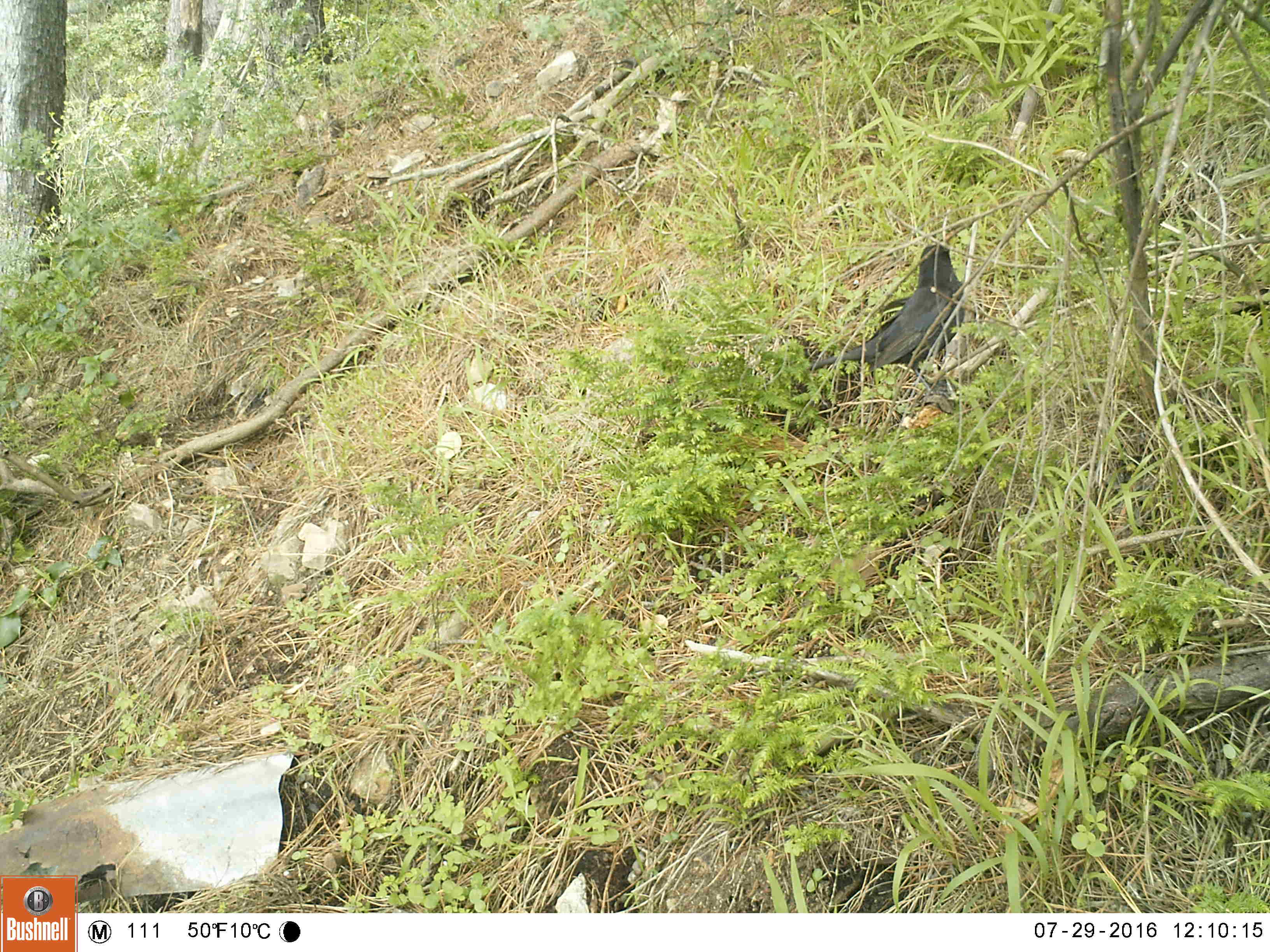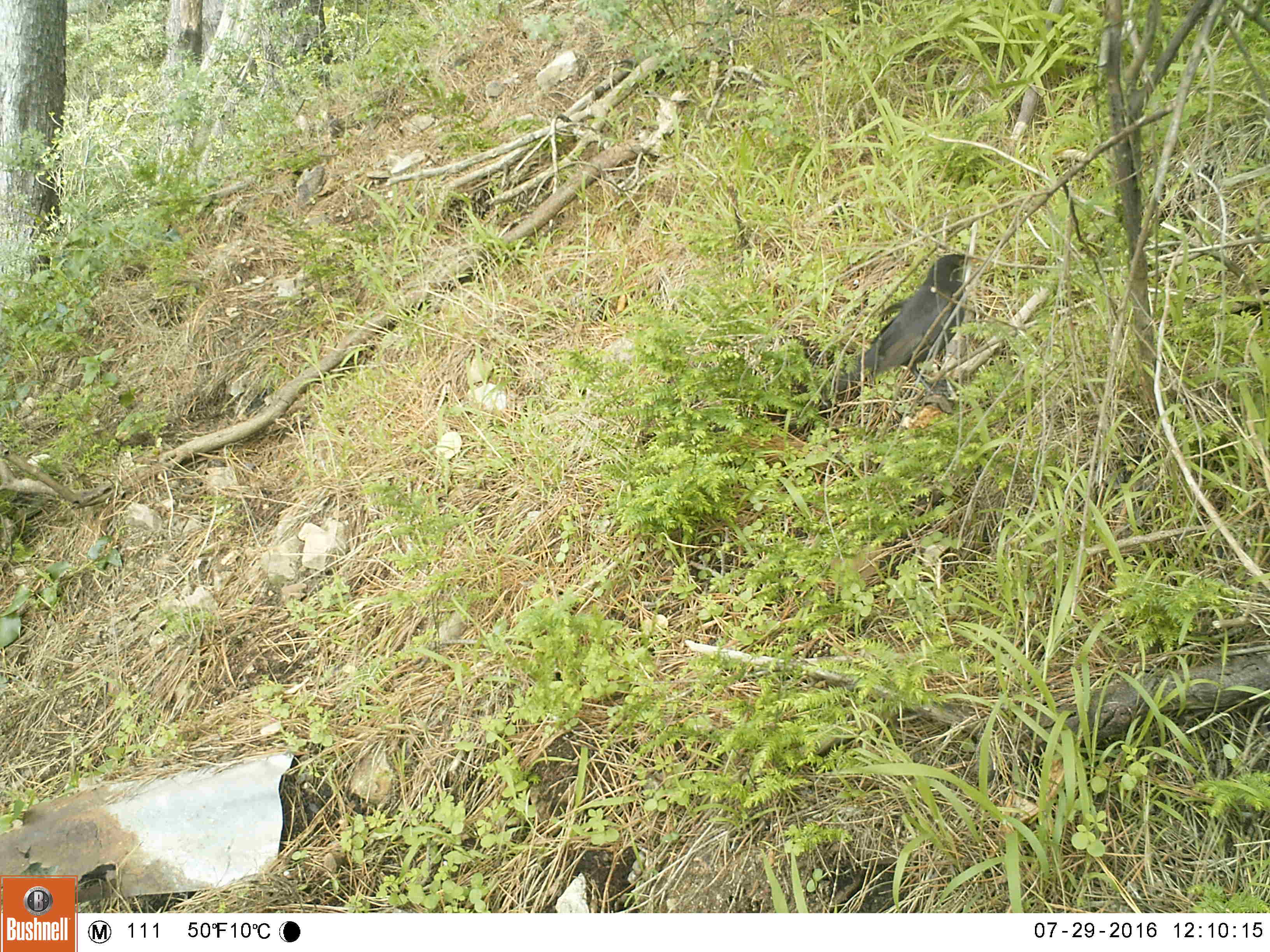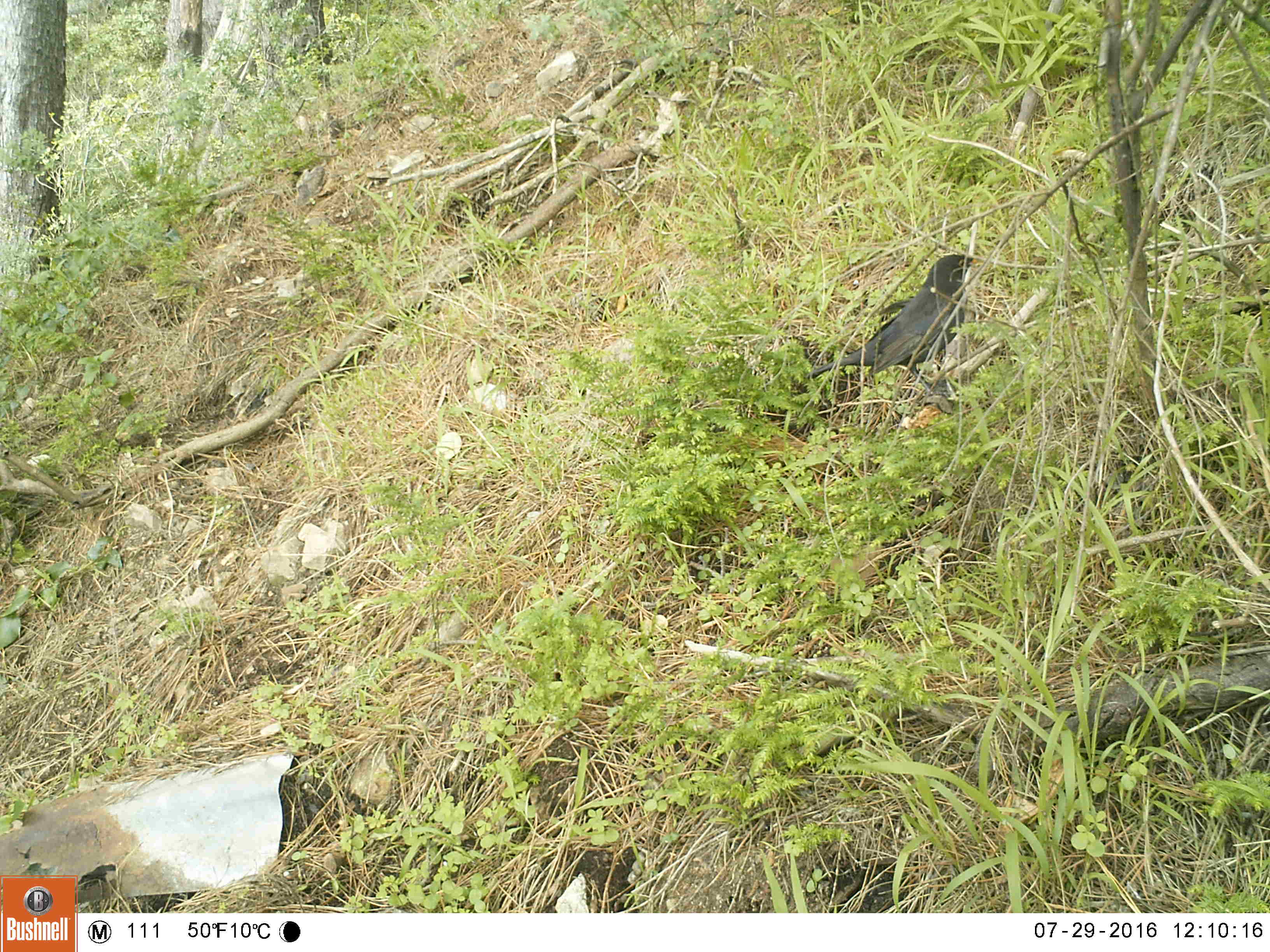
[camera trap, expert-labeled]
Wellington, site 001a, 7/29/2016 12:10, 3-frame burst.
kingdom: Animalia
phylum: Chordata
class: Aves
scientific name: Aves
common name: bird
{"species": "bird (Aves)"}